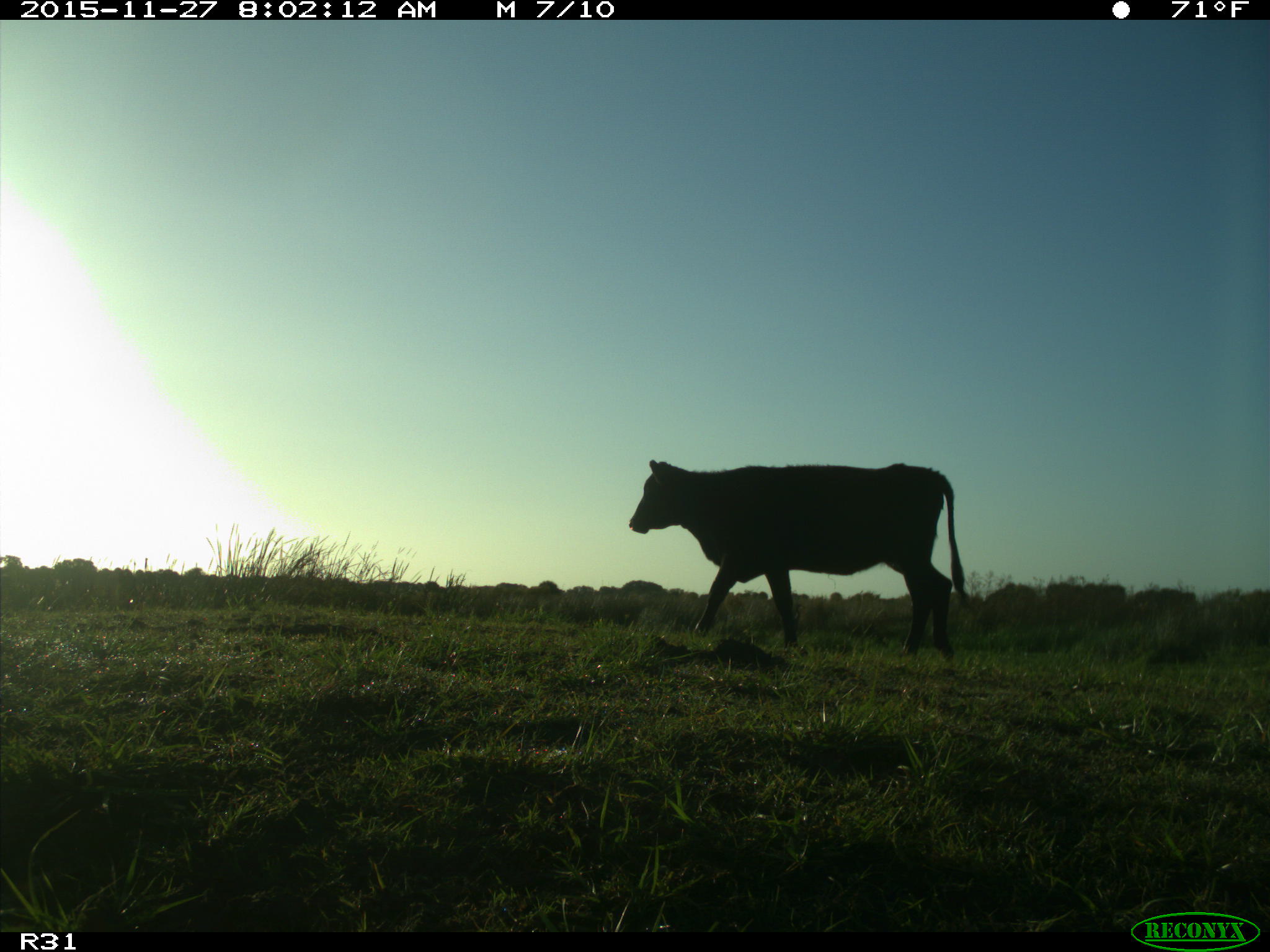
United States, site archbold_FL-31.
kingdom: Animalia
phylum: Chordata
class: Mammalia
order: Artiodactyla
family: Bovidae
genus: Bos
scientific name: Bos taurus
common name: domestic cow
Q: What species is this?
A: Bos taurus (domestic cow).